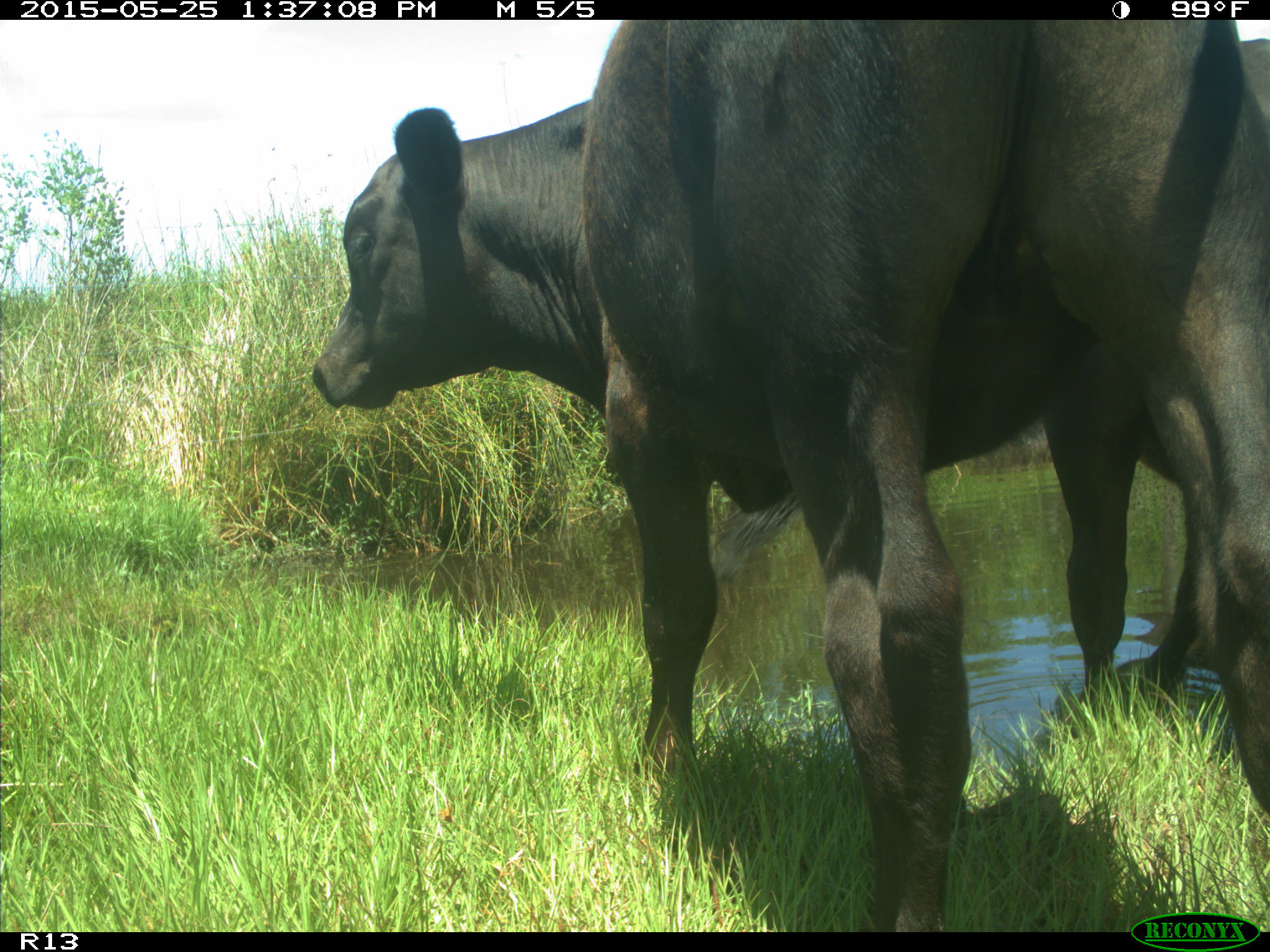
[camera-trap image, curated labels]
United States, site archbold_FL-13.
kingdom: Animalia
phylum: Chordata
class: Mammalia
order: Artiodactyla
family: Bovidae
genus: Bos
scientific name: Bos taurus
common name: domestic cow